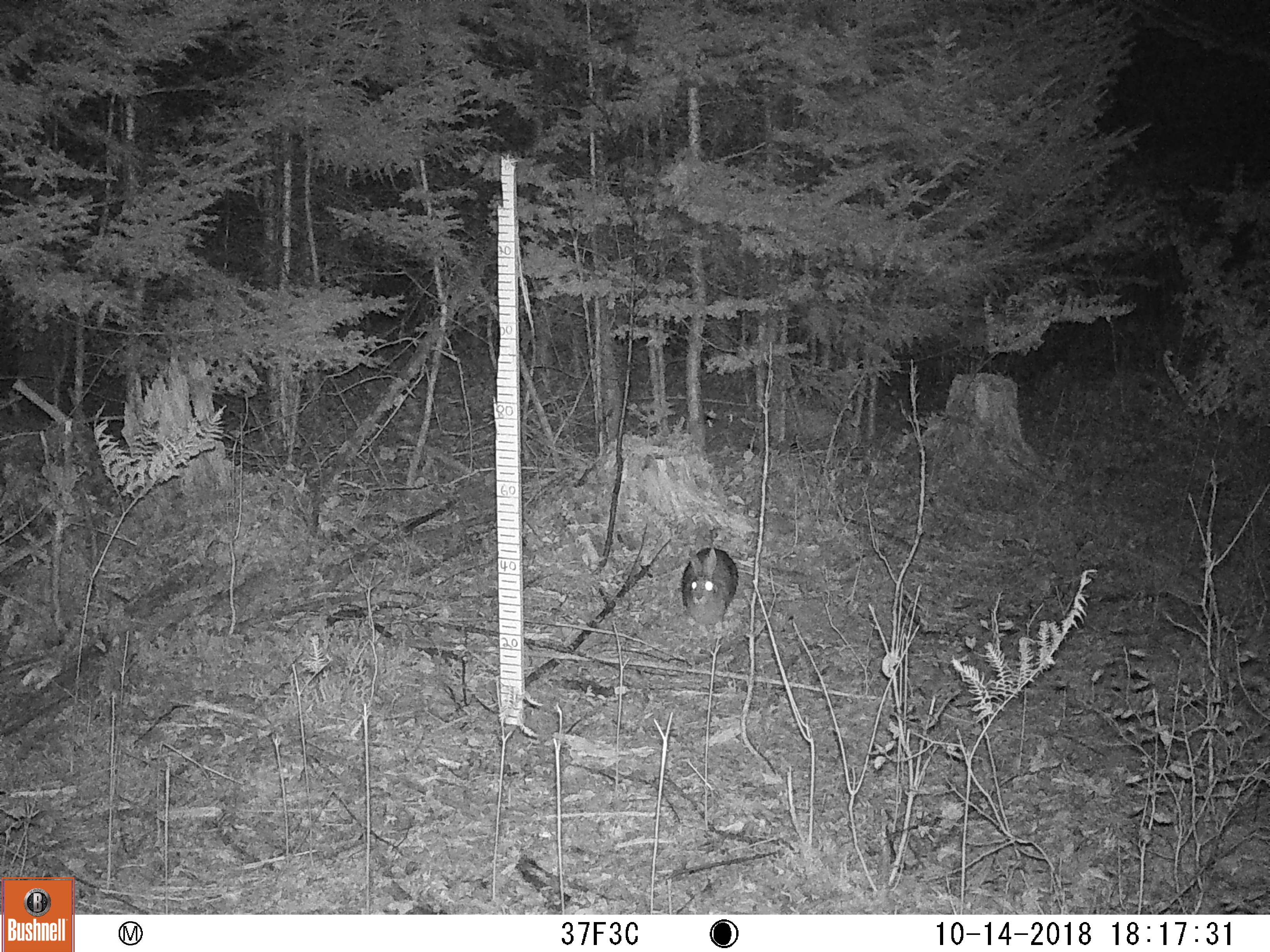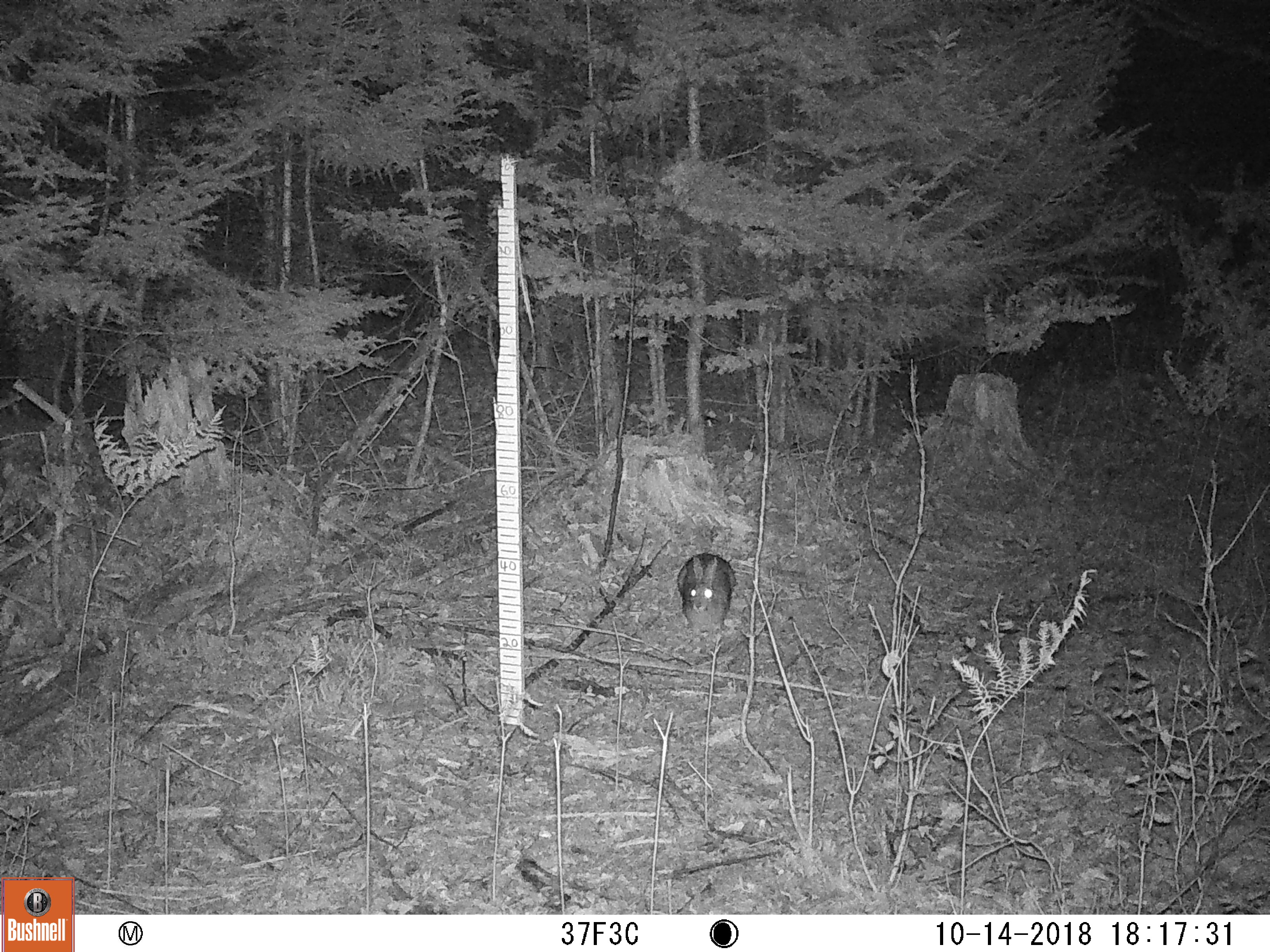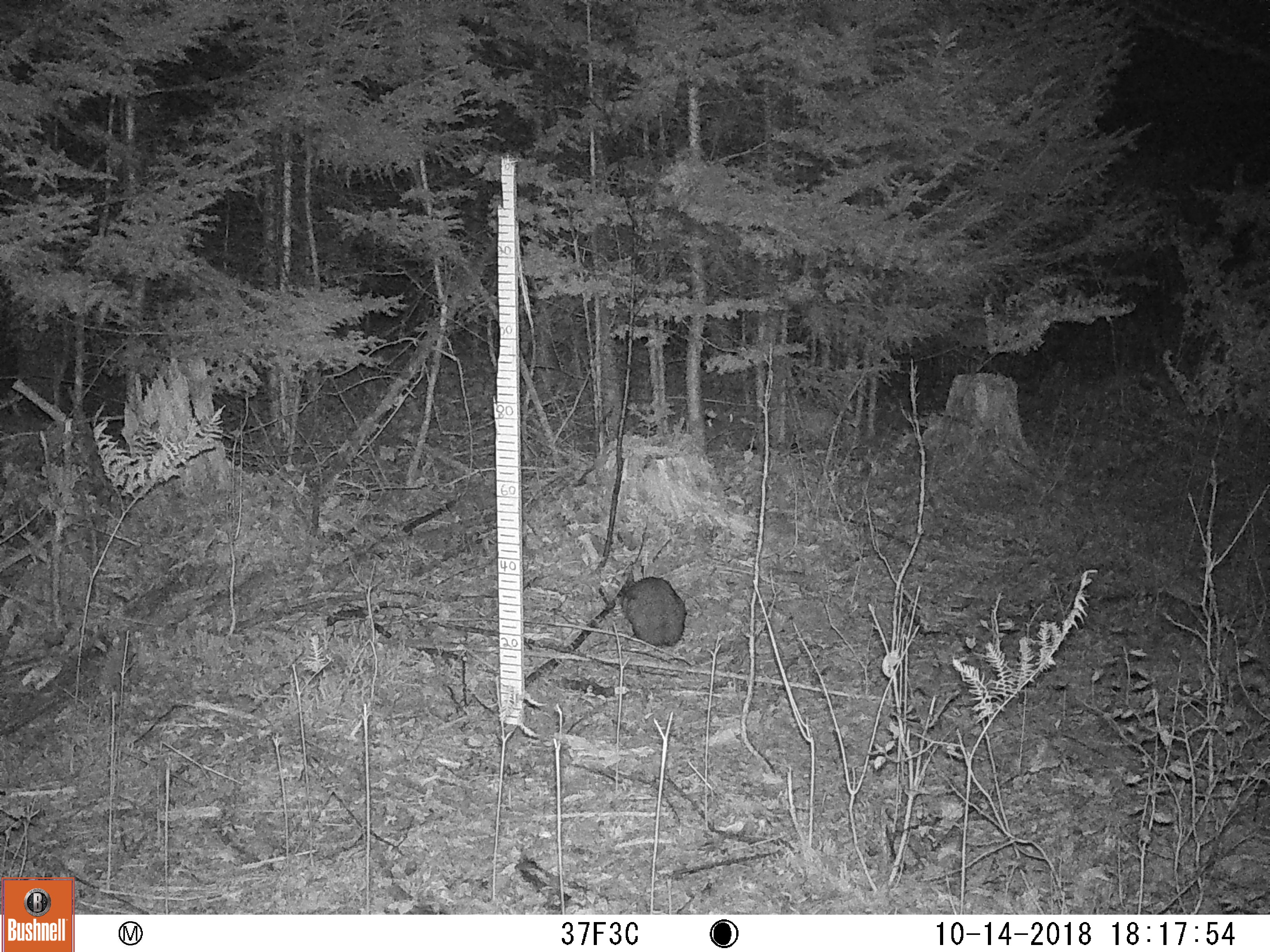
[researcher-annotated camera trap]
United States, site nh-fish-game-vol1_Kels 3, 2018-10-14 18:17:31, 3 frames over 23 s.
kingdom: Animalia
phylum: Chordata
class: Mammalia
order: Lagomorpha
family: Leporidae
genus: Lepus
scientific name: Lepus americanus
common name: snowshoe hare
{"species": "snowshoe hare (Lepus americanus)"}